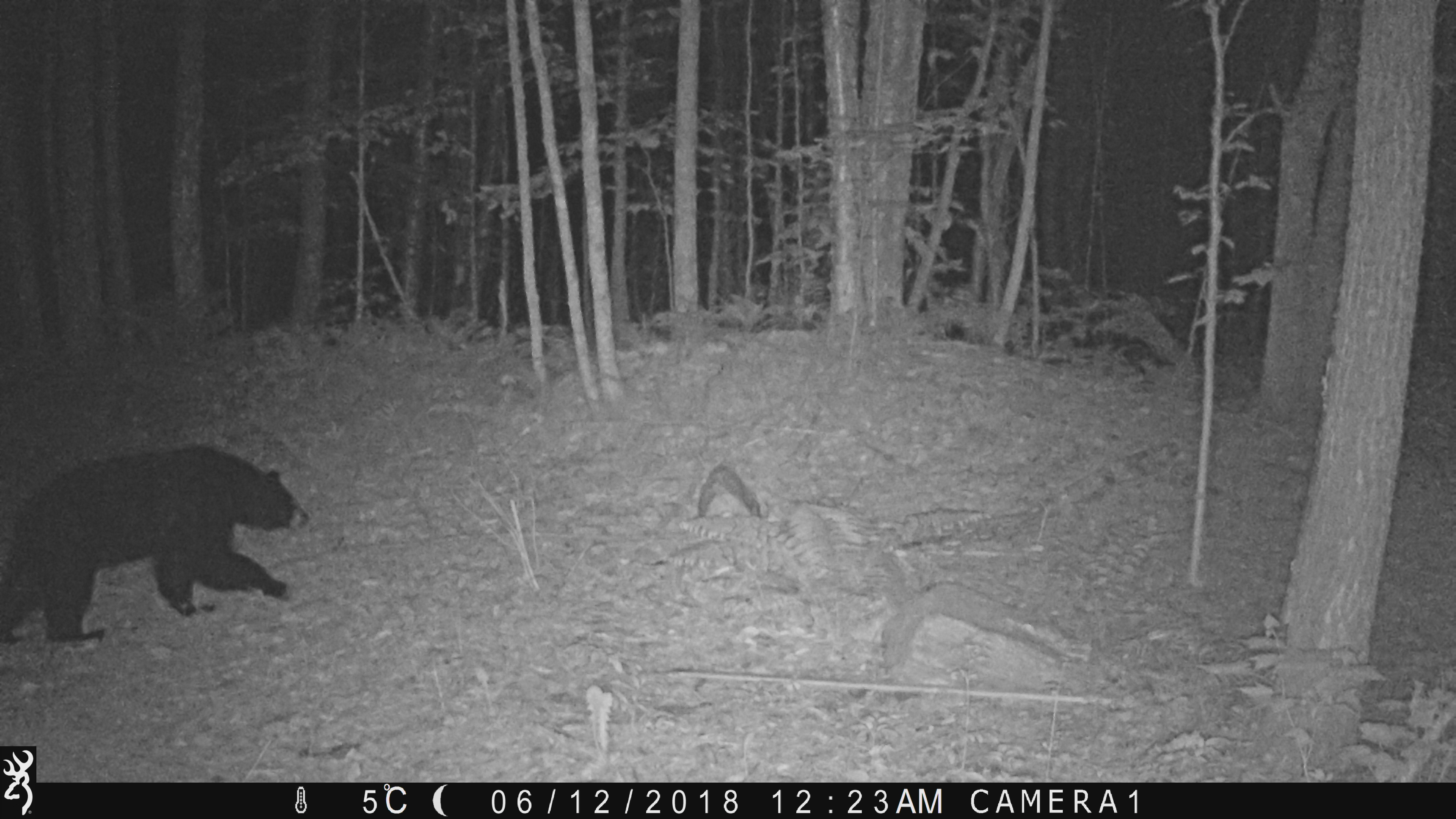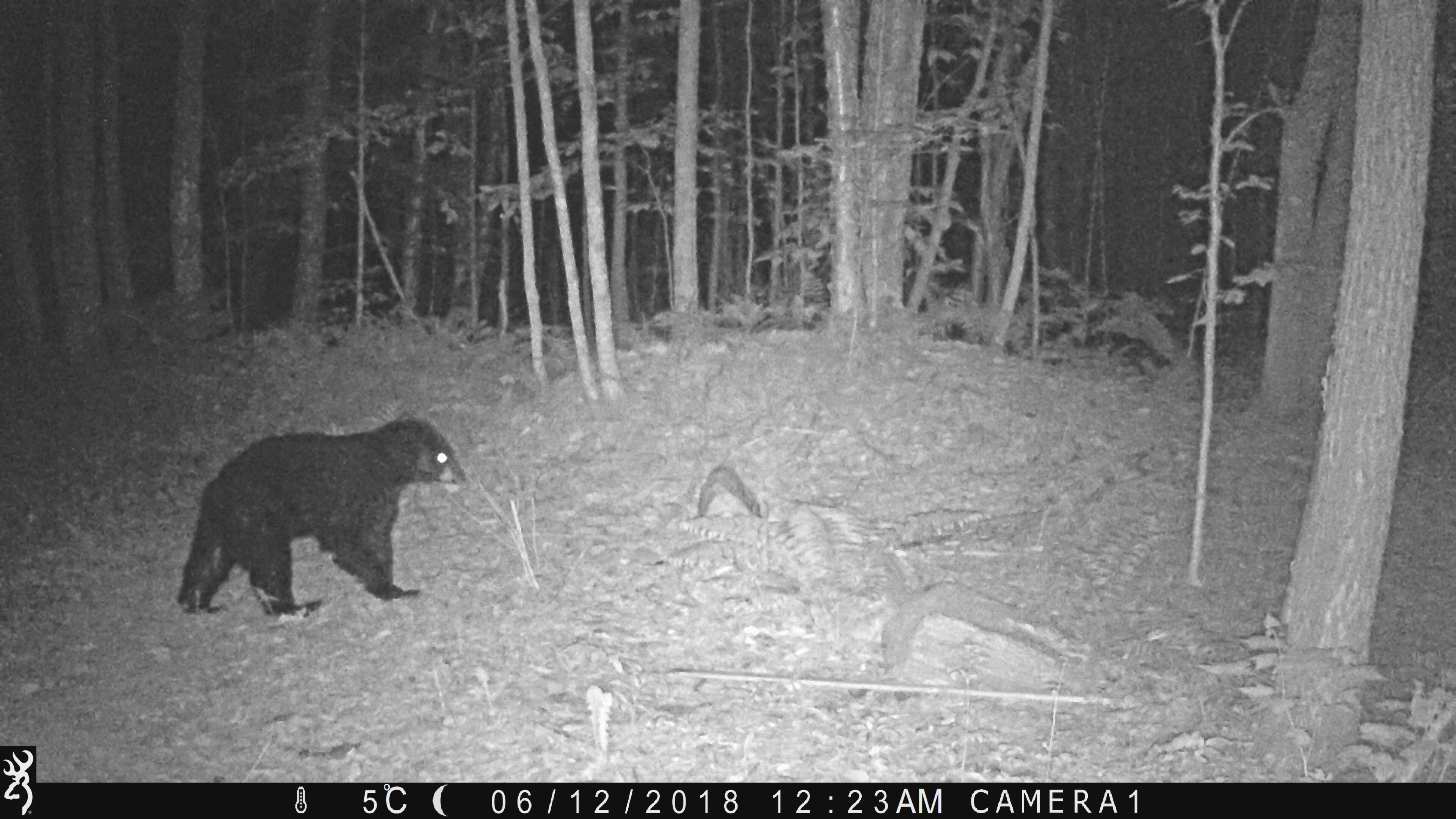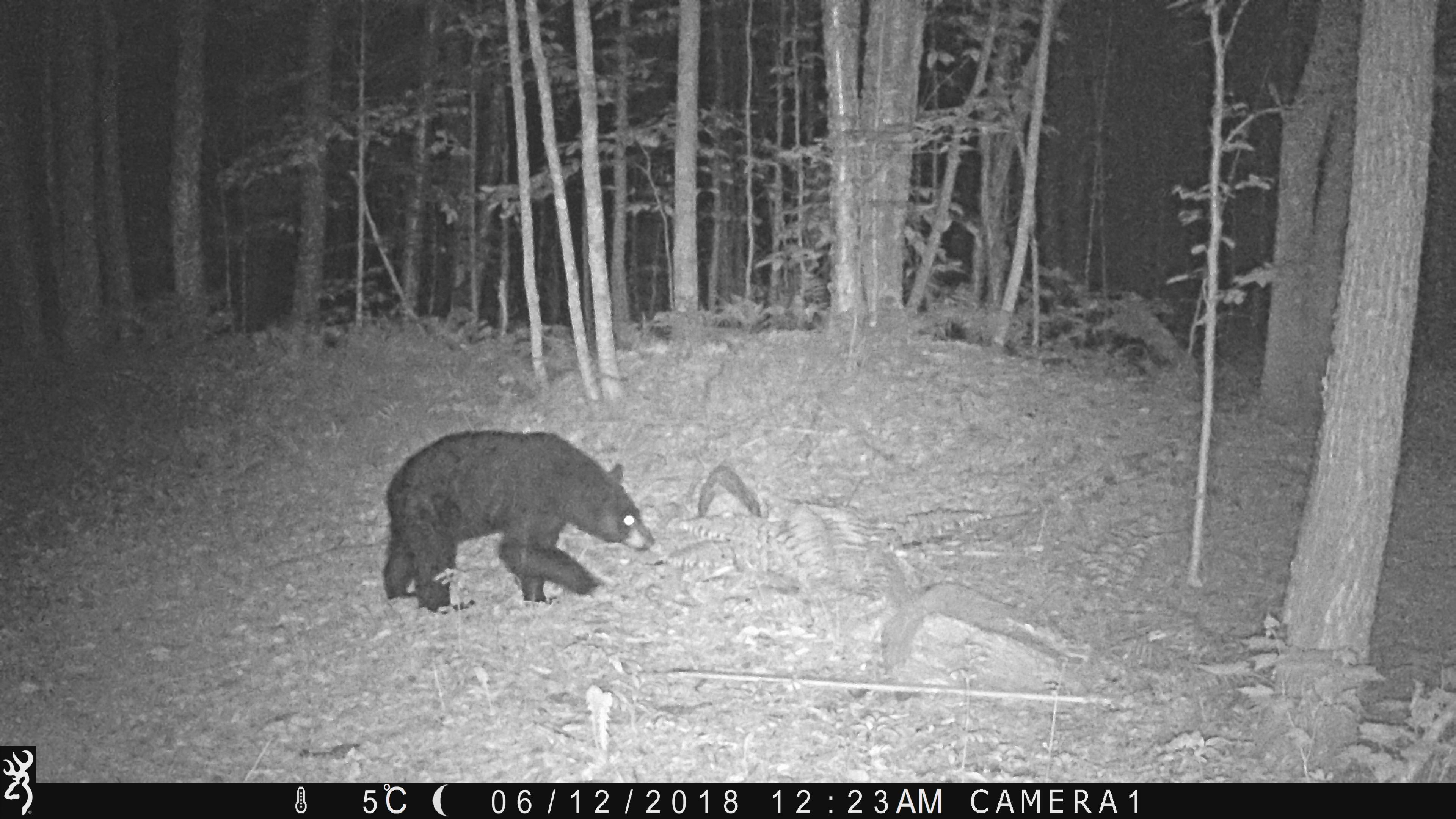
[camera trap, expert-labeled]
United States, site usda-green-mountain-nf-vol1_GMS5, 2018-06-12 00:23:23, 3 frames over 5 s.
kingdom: Animalia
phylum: Chordata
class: Mammalia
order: Carnivora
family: Ursidae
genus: Ursus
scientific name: Ursus americanus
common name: black bear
Black bear (Ursus americanus).